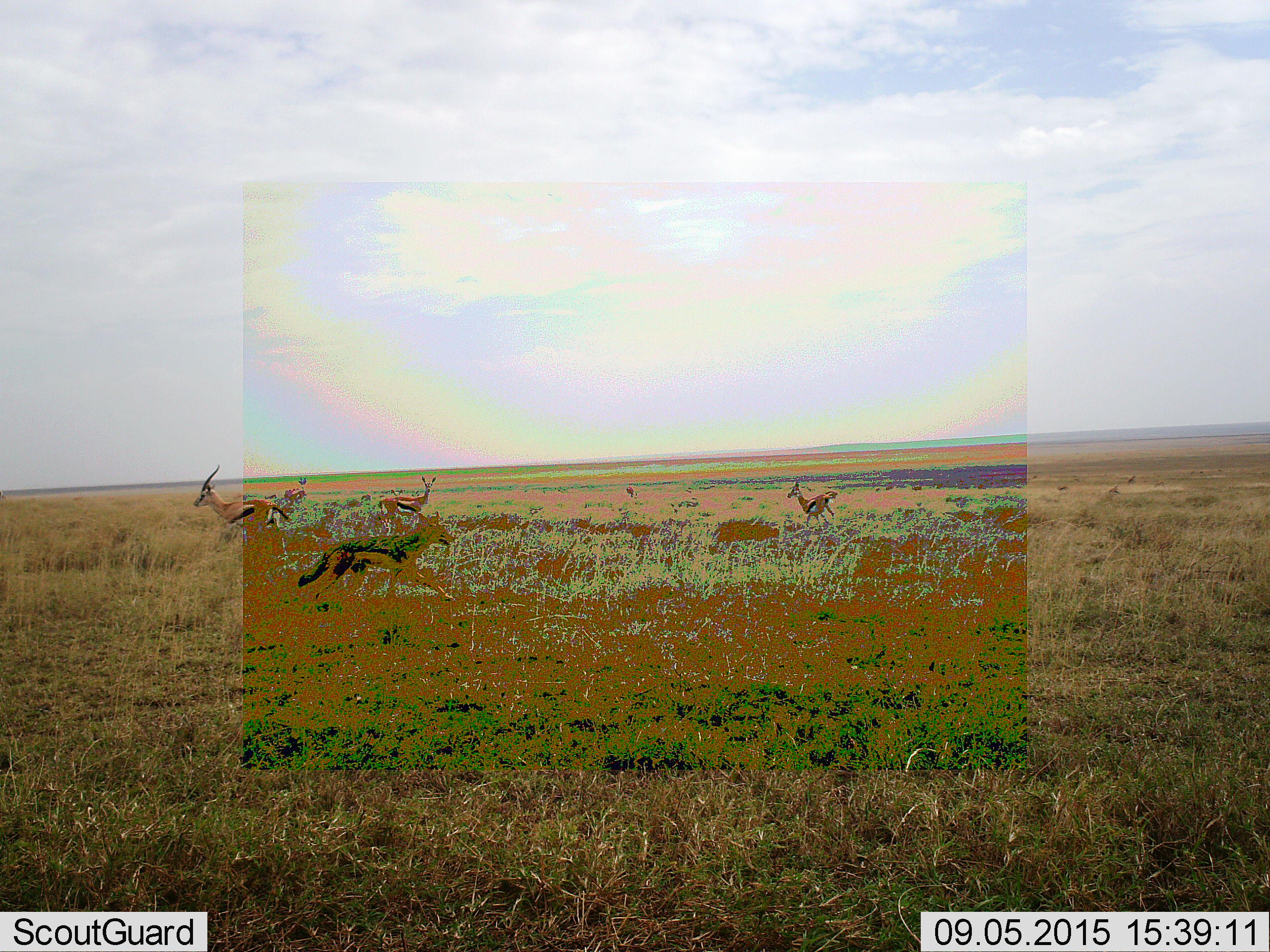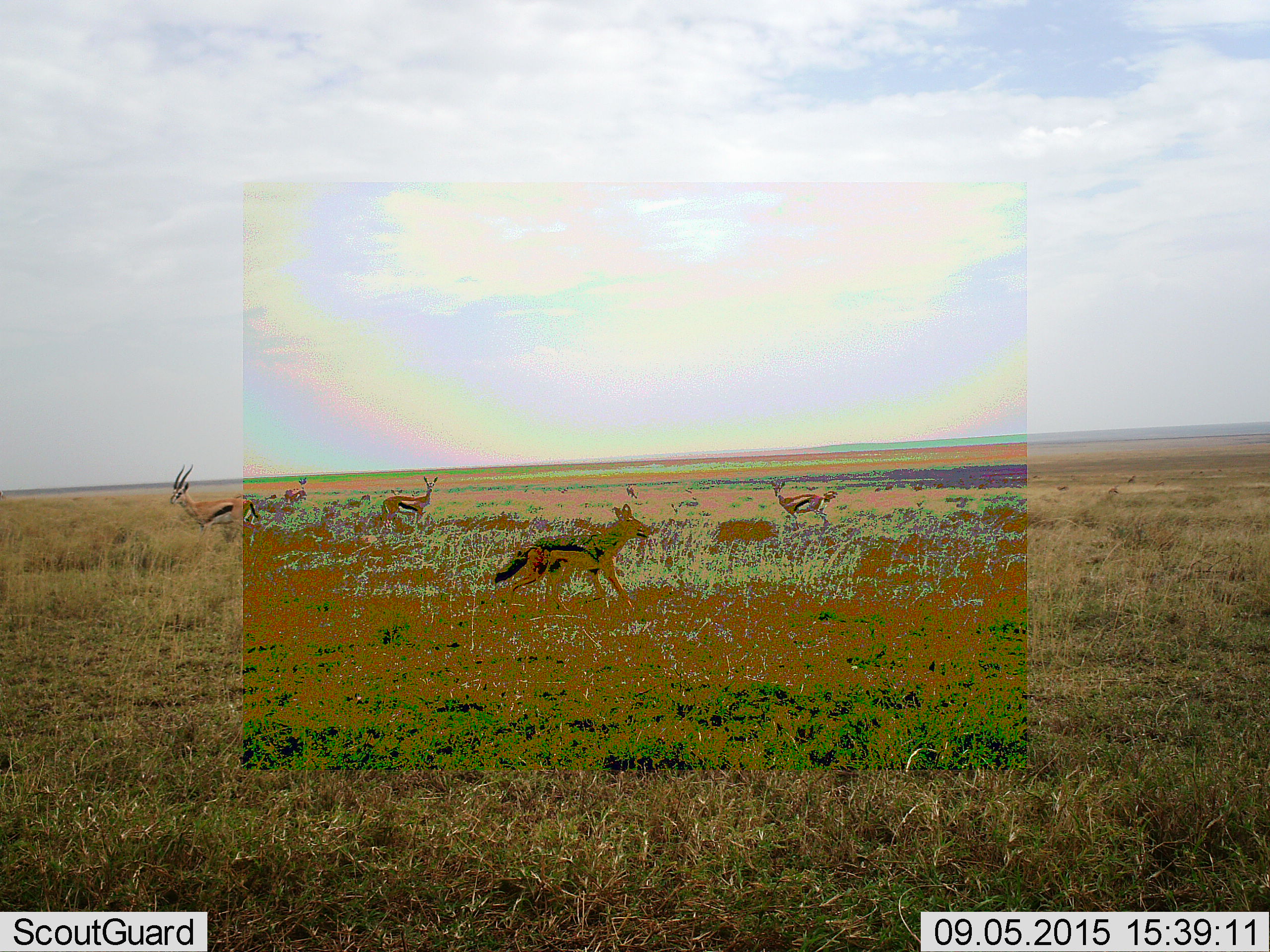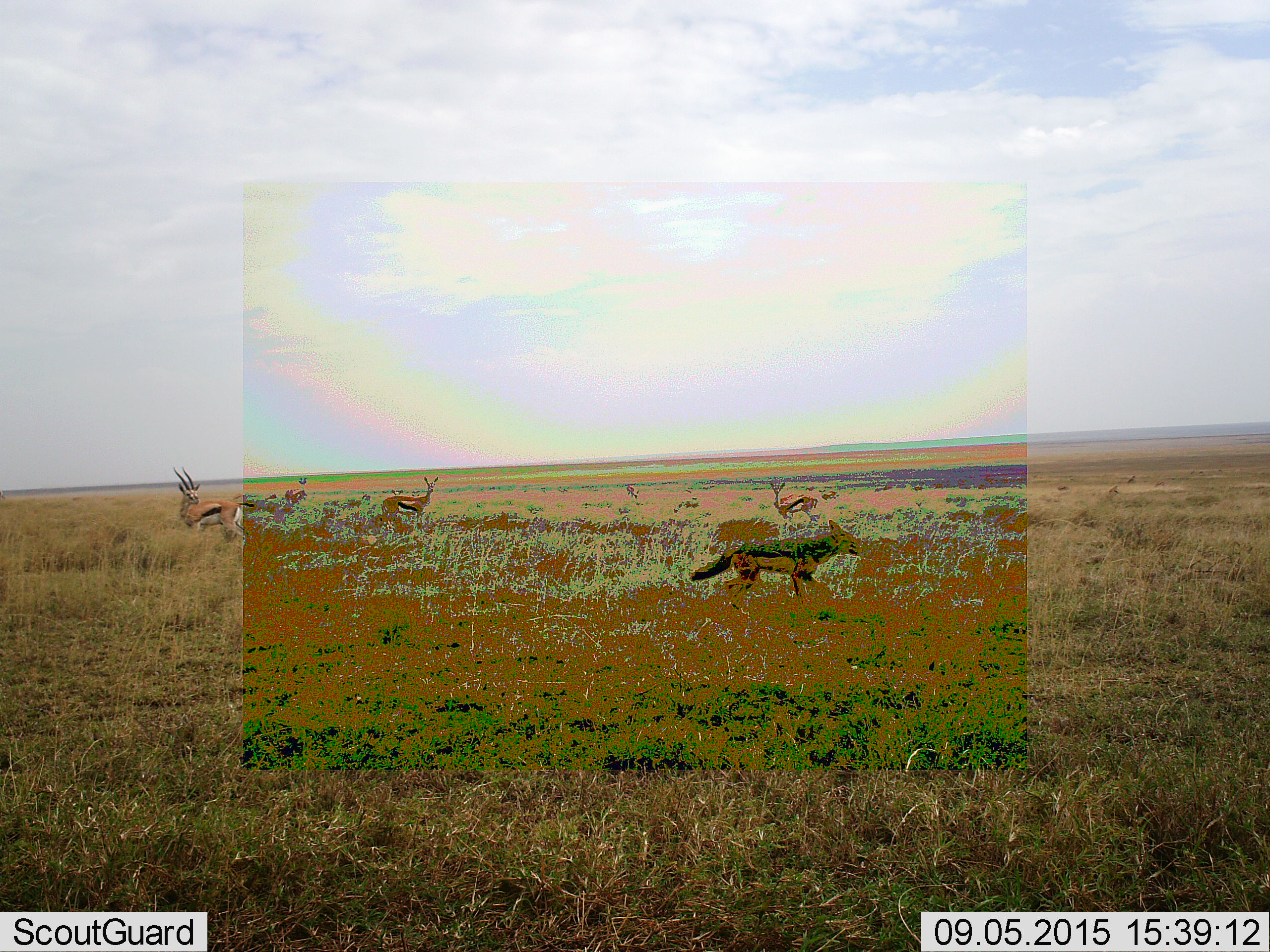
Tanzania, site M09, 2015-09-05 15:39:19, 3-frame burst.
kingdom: Animalia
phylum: Chordata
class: Mammalia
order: Artiodactyla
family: Bovidae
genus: Eudorcas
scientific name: Eudorcas thomsonii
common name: thomson's gazelle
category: gazellethomsons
Gazellethomsons (thomson's gazelle) (Eudorcas thomsonii), count 11-50. Behavior (volunteer vote fractions): standing 86%, resting 14%, moving 71%, interacting 0%. Young present (vote fraction): 14%. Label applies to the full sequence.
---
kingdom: Animalia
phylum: Chordata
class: Mammalia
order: Carnivora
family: Canidae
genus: Lupulella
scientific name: Lupulella mesomelas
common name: black-backed jackal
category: jackal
Jackal (black-backed jackal) (Lupulella mesomelas), count 1. Behavior (volunteer vote fractions): standing 0%, resting 0%, moving 100%, interacting 0%. Young present (vote fraction): 0%. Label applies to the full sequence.